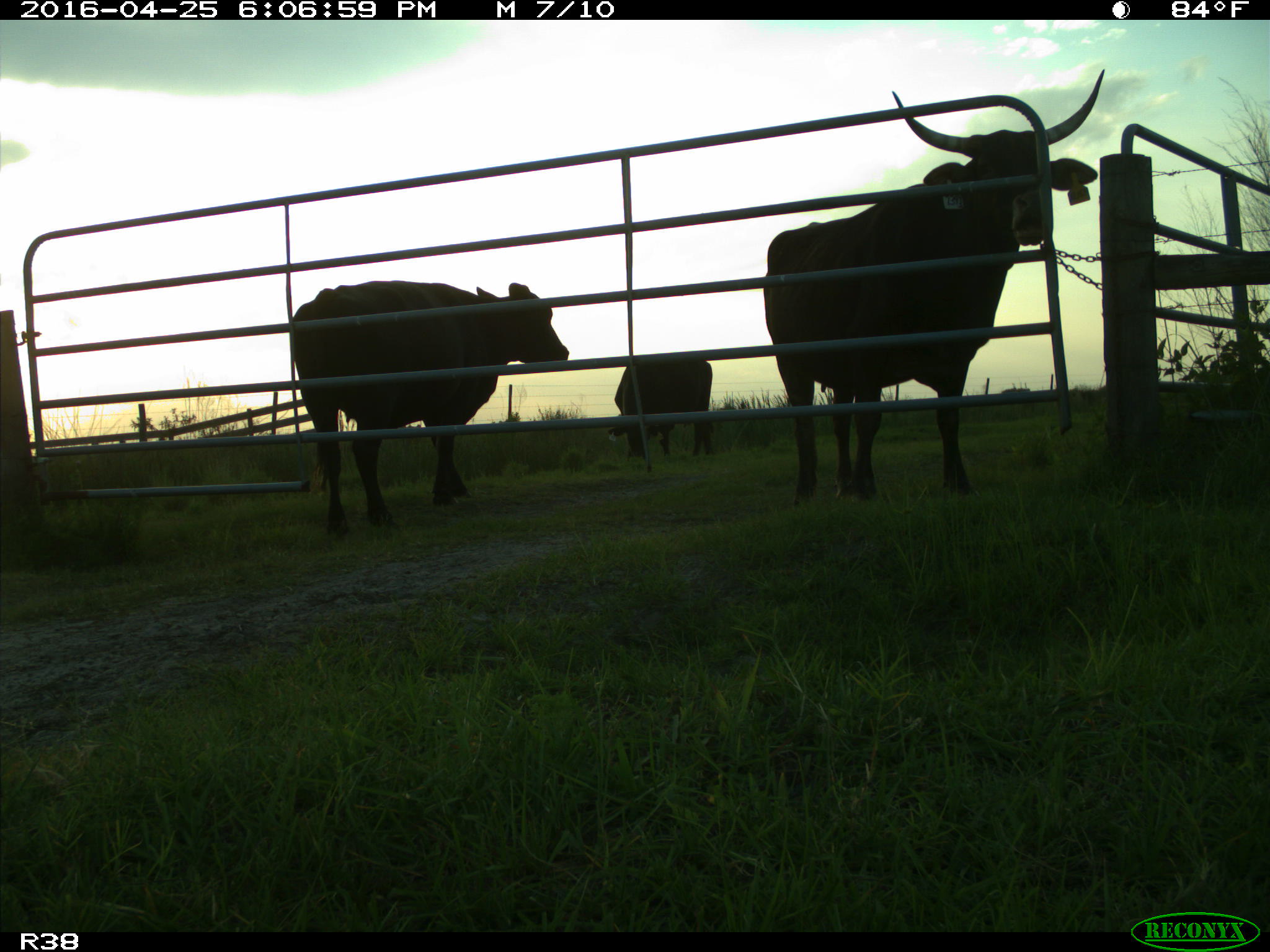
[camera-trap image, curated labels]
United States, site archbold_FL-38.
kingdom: Animalia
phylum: Chordata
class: Mammalia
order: Artiodactyla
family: Bovidae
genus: Bos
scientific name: Bos taurus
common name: domestic cow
Bos taurus (domestic cow).